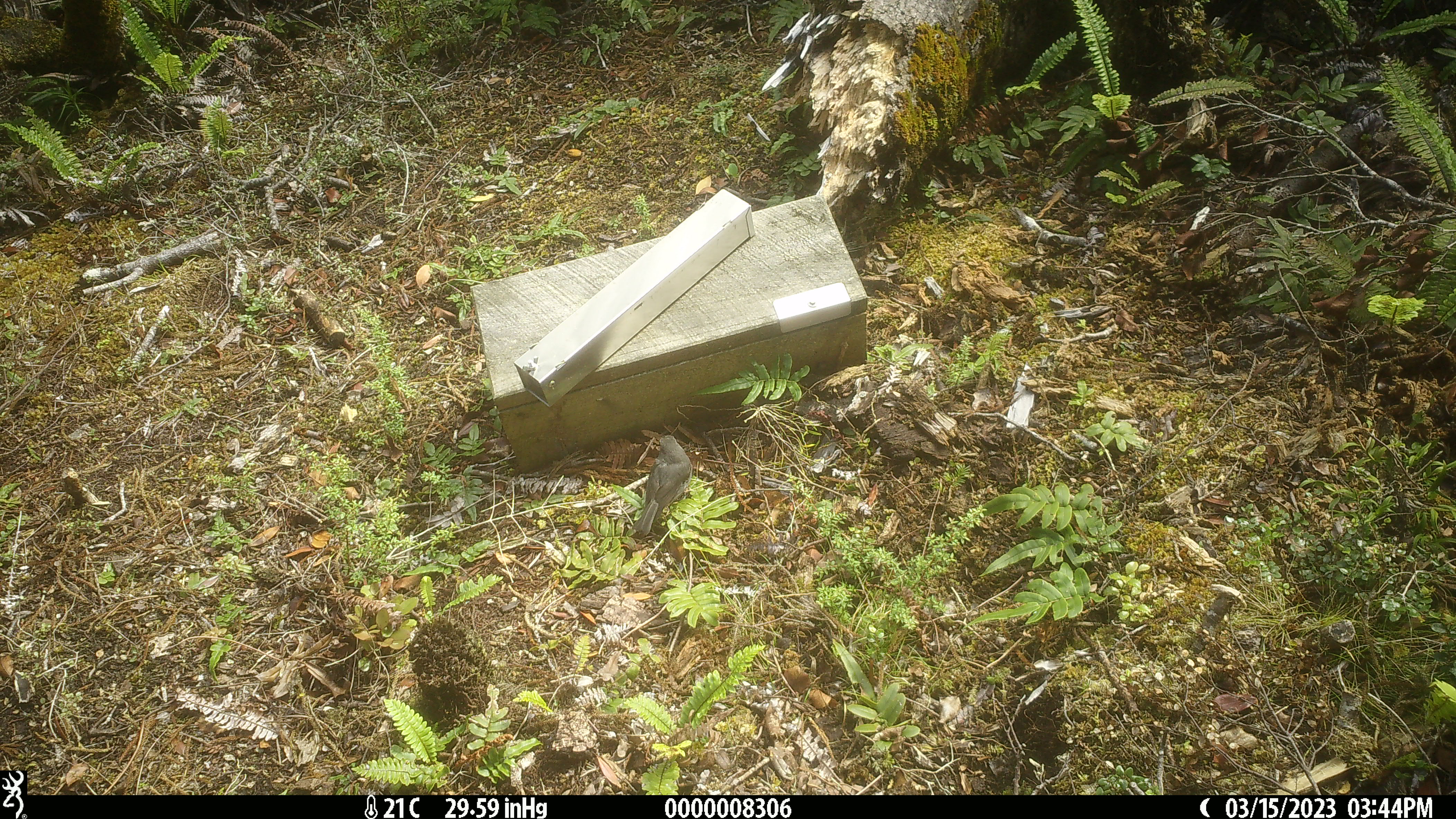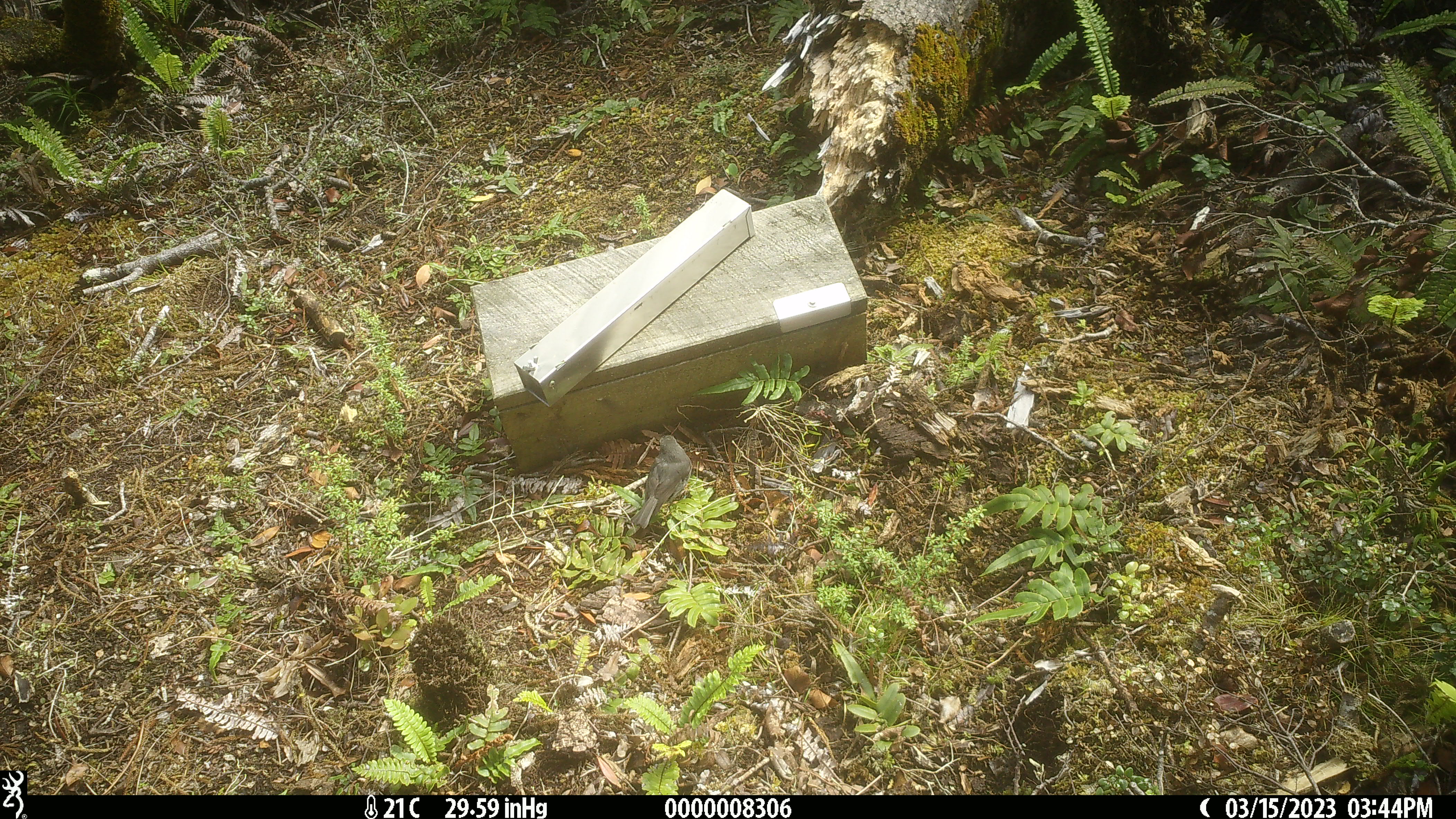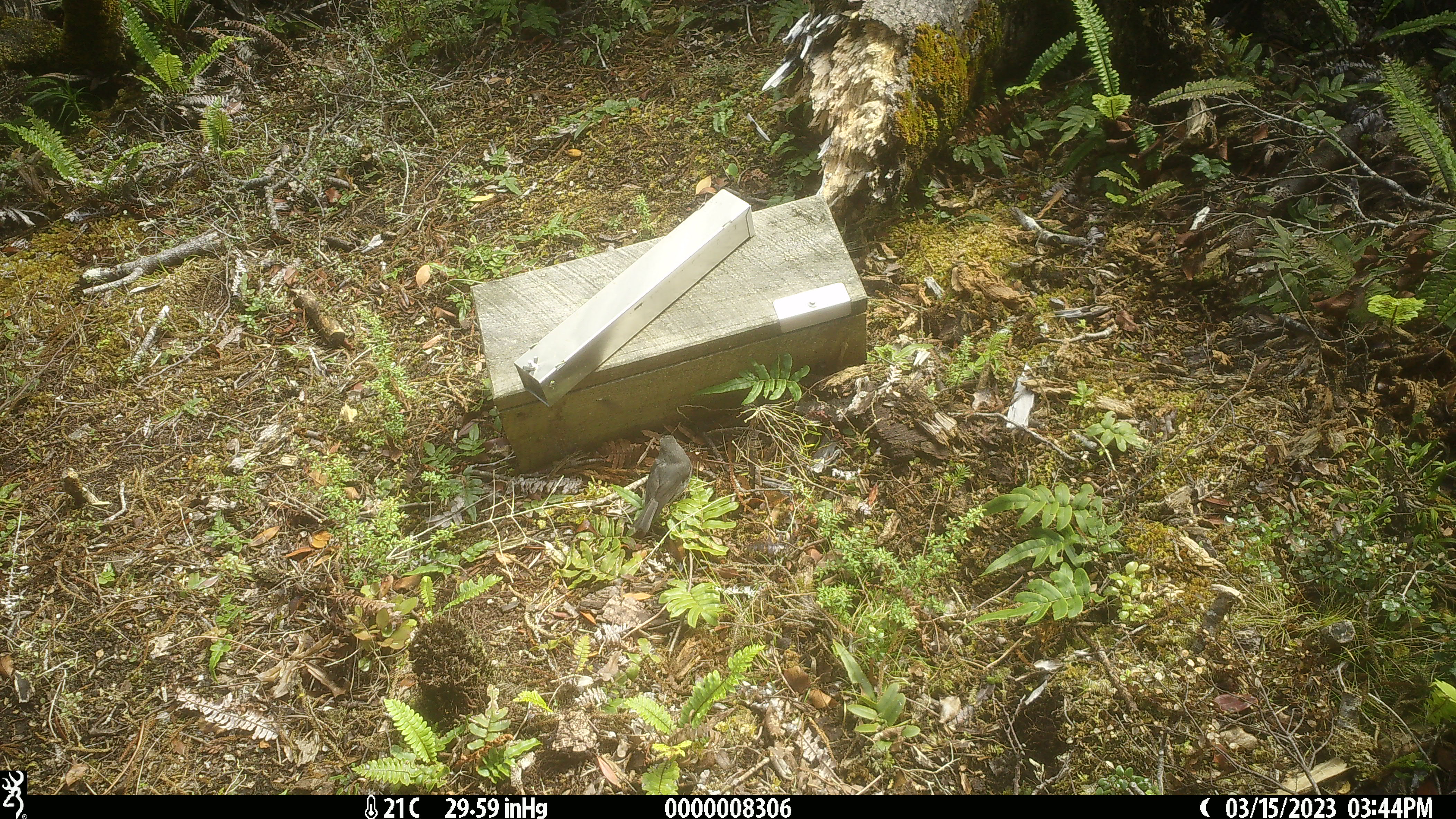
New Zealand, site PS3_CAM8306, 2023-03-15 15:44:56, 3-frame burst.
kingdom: Animalia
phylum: Chordata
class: Aves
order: Passeriformes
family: Petroicidae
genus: Petroica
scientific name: Petroica australis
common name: new zealand robin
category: robin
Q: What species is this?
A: Robin (new zealand robin) (Petroica australis).